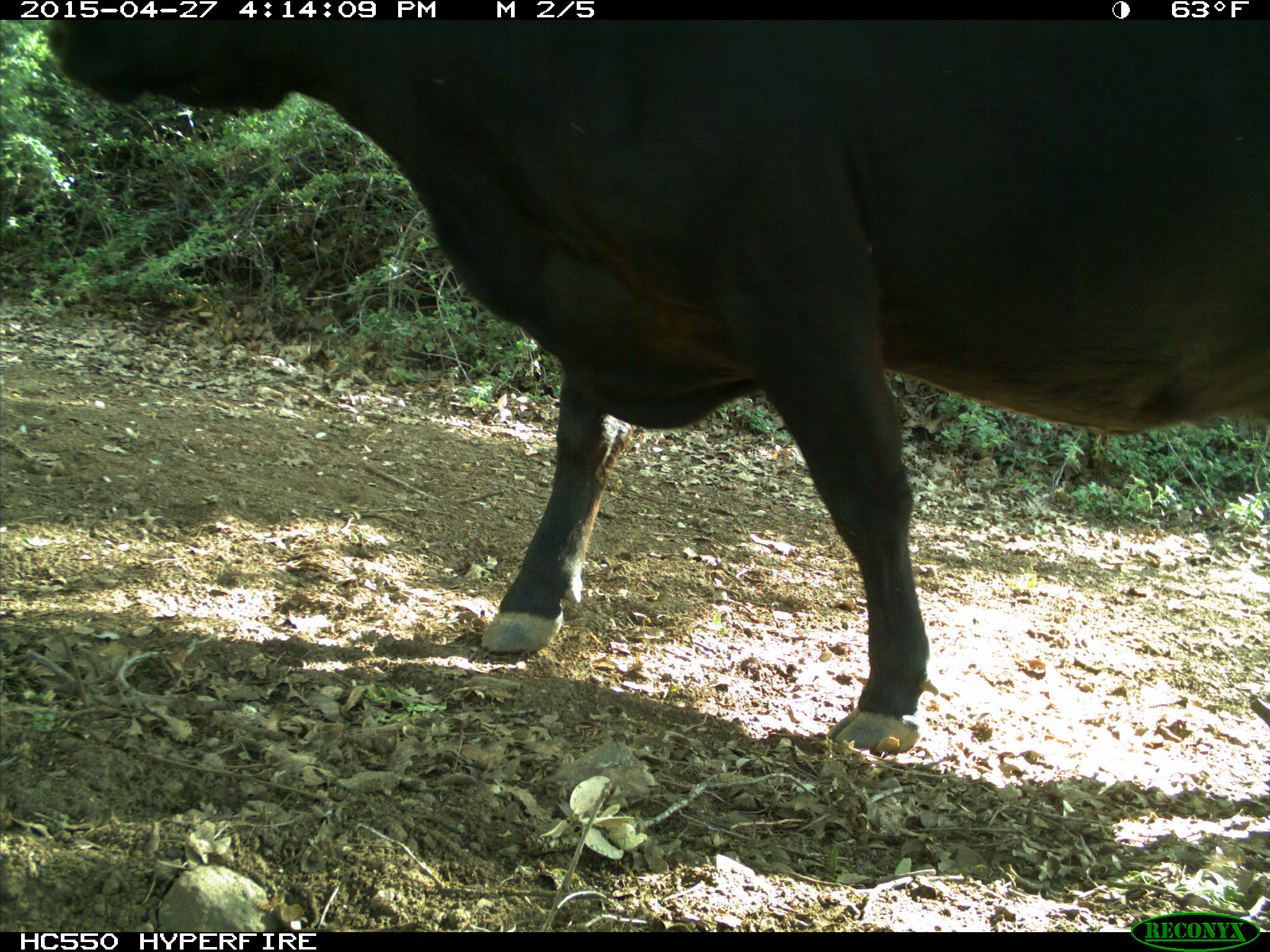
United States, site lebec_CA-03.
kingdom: Animalia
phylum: Chordata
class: Mammalia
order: Artiodactyla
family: Bovidae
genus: Bos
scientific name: Bos taurus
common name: domestic cow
Bos taurus (domestic cow).